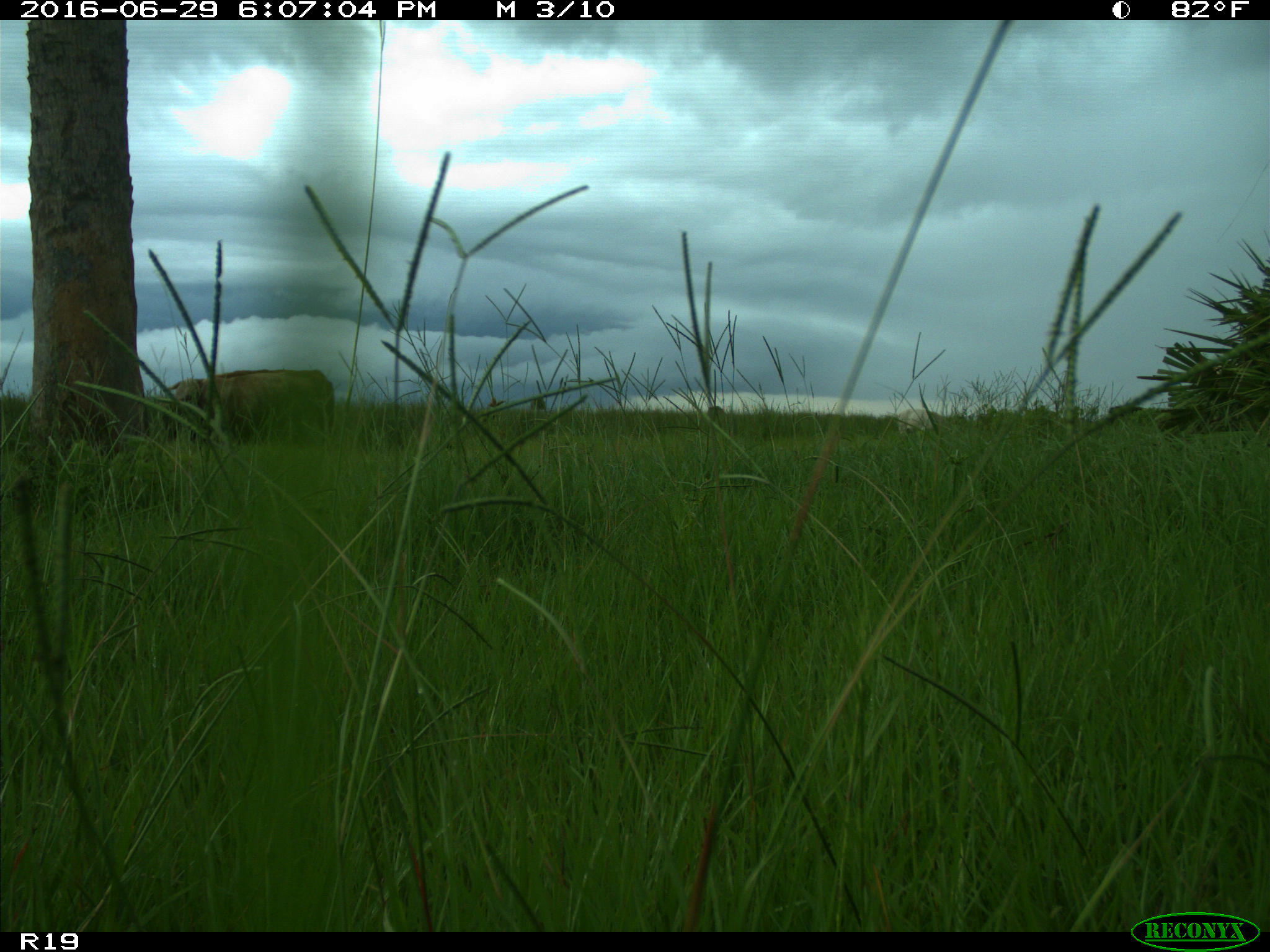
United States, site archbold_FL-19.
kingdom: Animalia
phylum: Chordata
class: Mammalia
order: Artiodactyla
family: Bovidae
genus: Bos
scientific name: Bos taurus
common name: domestic cow